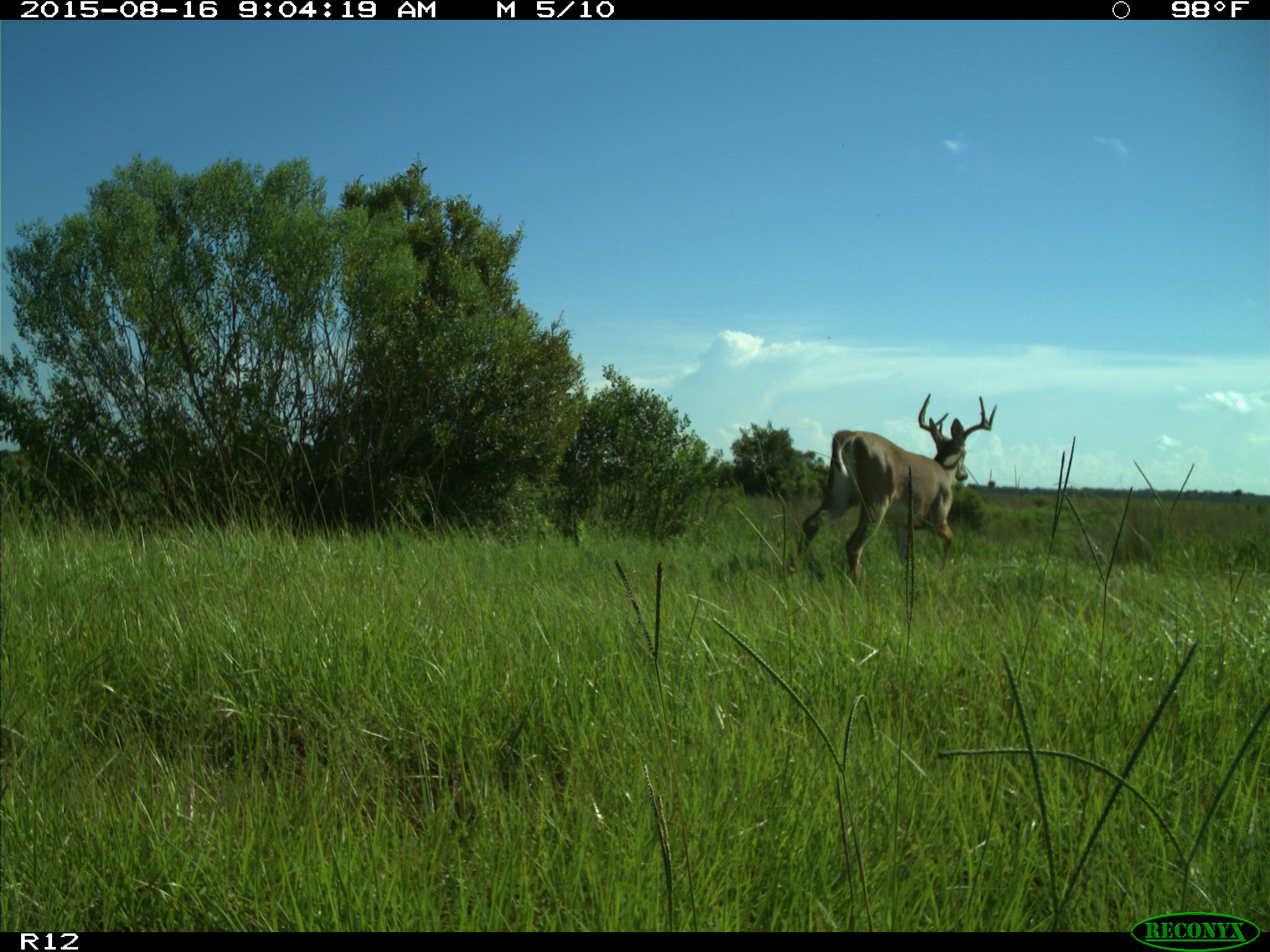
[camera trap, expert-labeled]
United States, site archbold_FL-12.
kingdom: Animalia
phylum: Chordata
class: Mammalia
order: Artiodactyla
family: Cervidae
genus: Odocoileus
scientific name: Odocoileus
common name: deer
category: unidentified deer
Unidentified deer (deer) (Odocoileus).